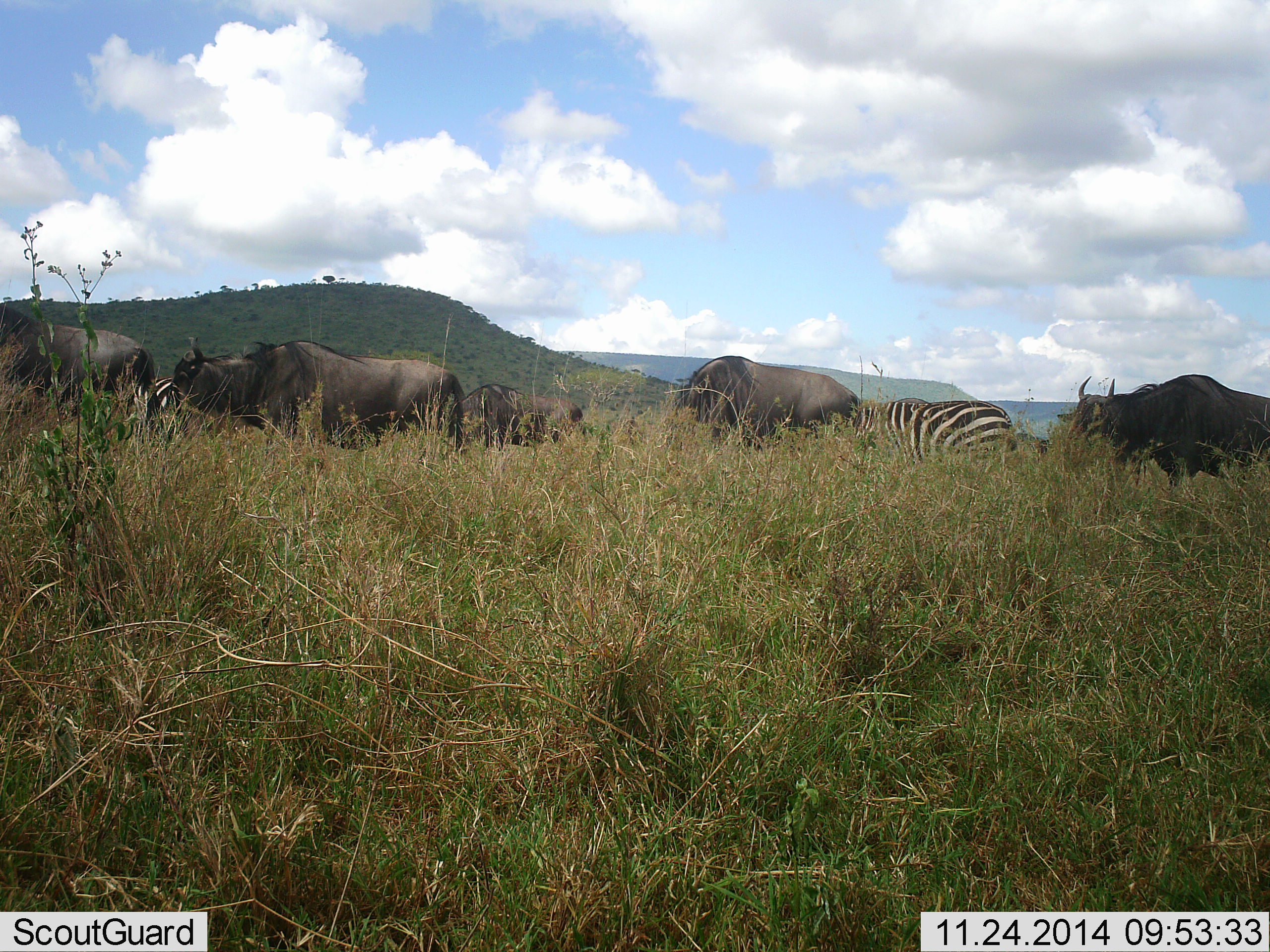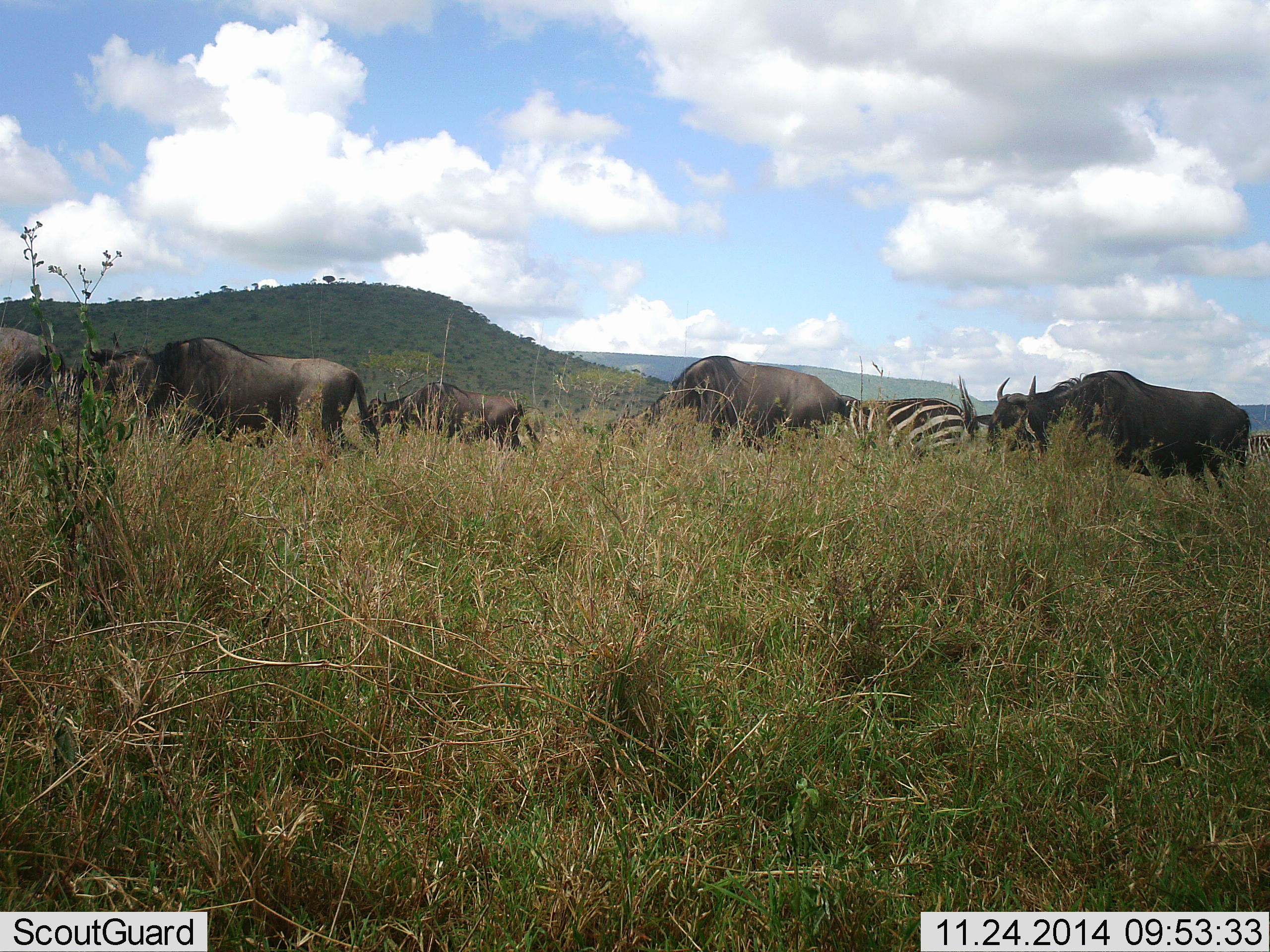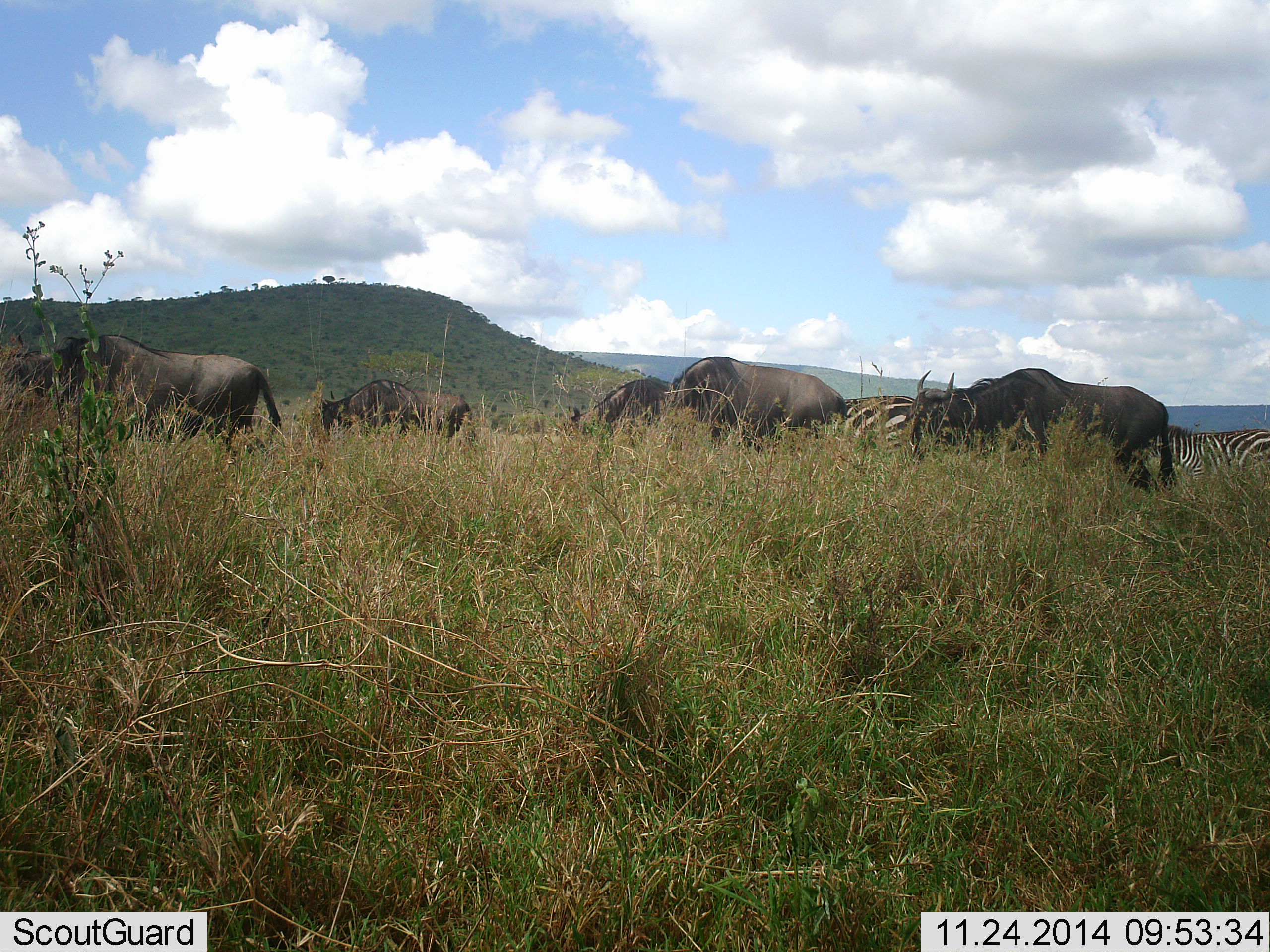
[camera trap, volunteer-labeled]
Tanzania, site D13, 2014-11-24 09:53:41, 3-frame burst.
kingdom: Animalia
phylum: Chordata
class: Mammalia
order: Artiodactyla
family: Bovidae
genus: Connochaetes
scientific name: Connochaetes taurinus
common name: blue wildebeest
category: wildebeest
Wildebeest (blue wildebeest) (Connochaetes taurinus), count 6. Behavior (volunteer vote fractions): standing 0%, resting 0%, moving 100%, interacting 0%. Young present (vote fraction): 0%. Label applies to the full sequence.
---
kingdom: Animalia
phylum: Chordata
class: Mammalia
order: Perissodactyla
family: Equidae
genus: Equus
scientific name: Equus quagga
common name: plains zebra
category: zebra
Zebra (plains zebra) (Equus quagga), count 2. Behavior (volunteer vote fractions): standing 0%, resting 0%, moving 100%, interacting 0%. Young present (vote fraction): 0%. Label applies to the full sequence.